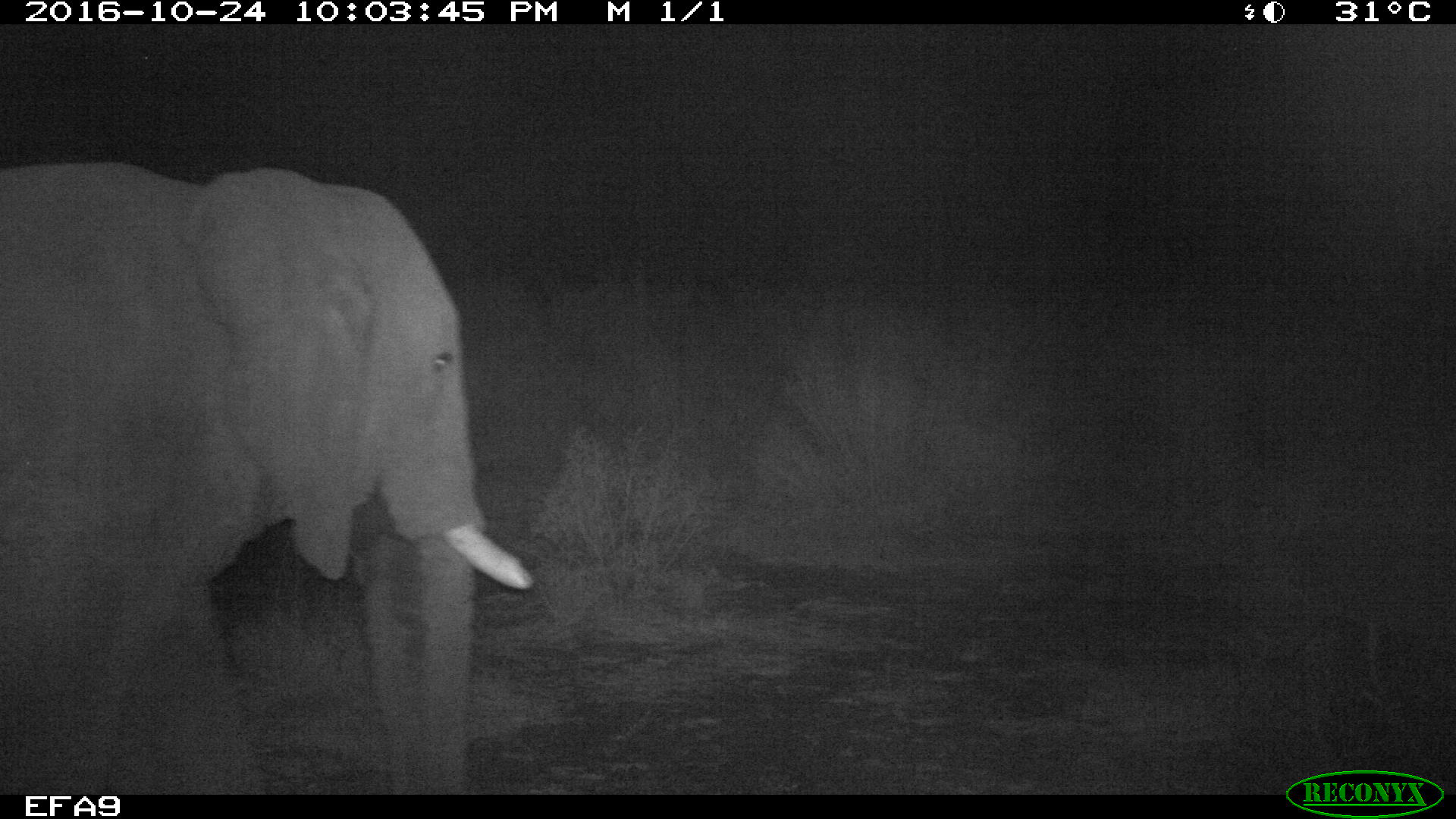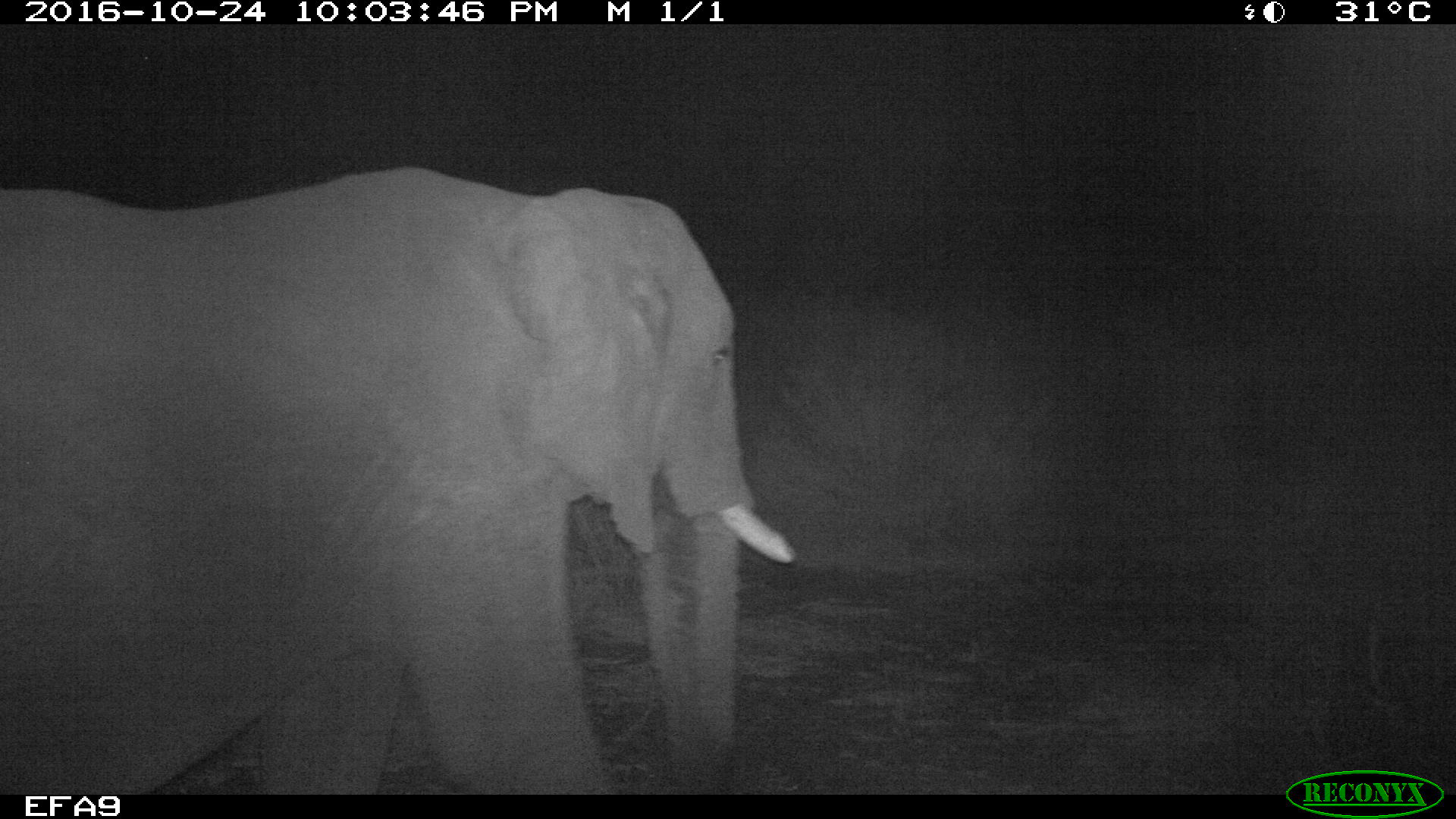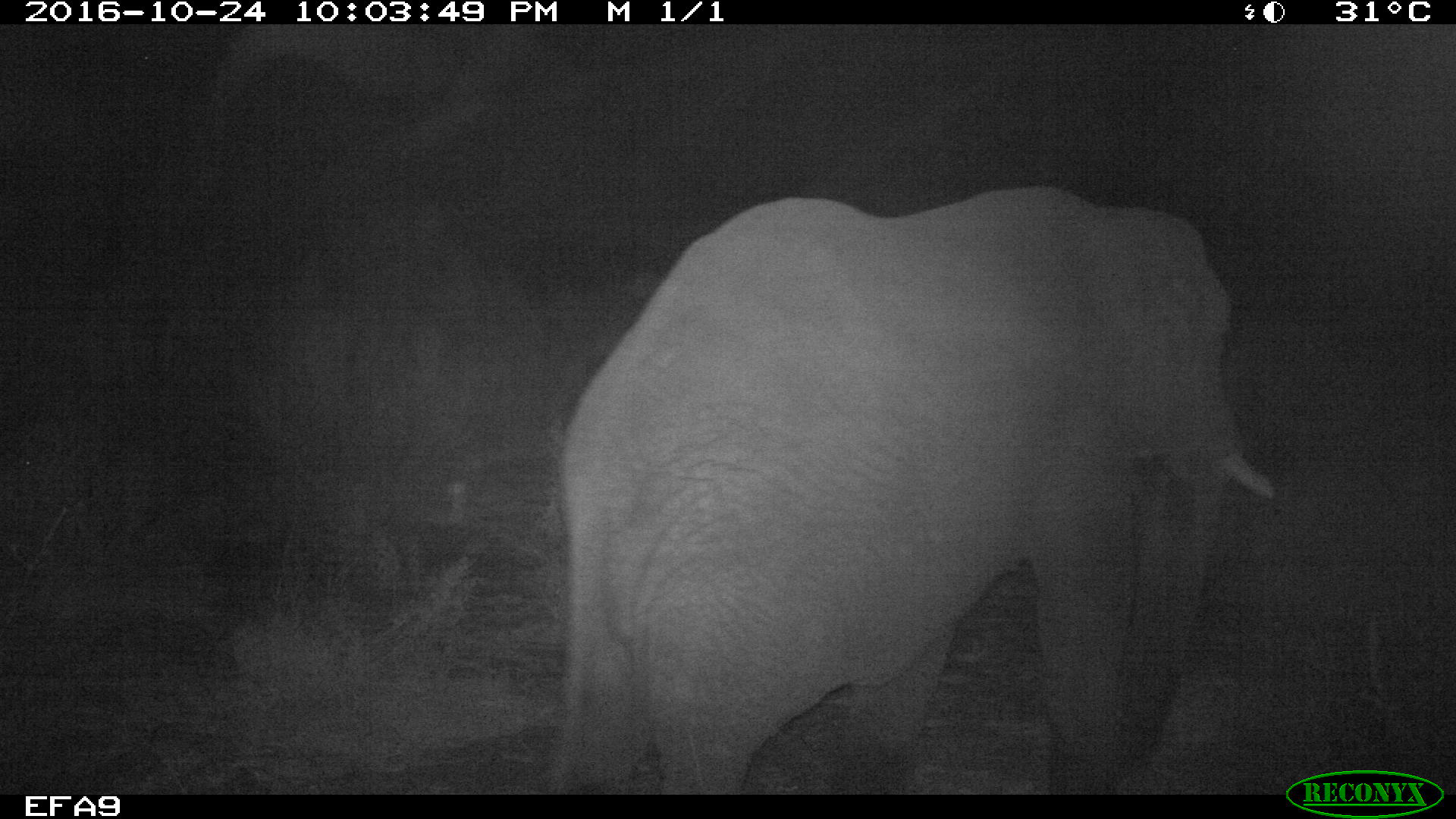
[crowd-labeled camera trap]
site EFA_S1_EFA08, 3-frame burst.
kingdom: Animalia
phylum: Chordata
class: Mammalia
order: Proboscidea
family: Elephantidae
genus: Loxodonta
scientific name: Loxodonta africana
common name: african bush elephant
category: elephant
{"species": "elephant (african bush elephant) (Loxodonta africana)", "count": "1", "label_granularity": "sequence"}